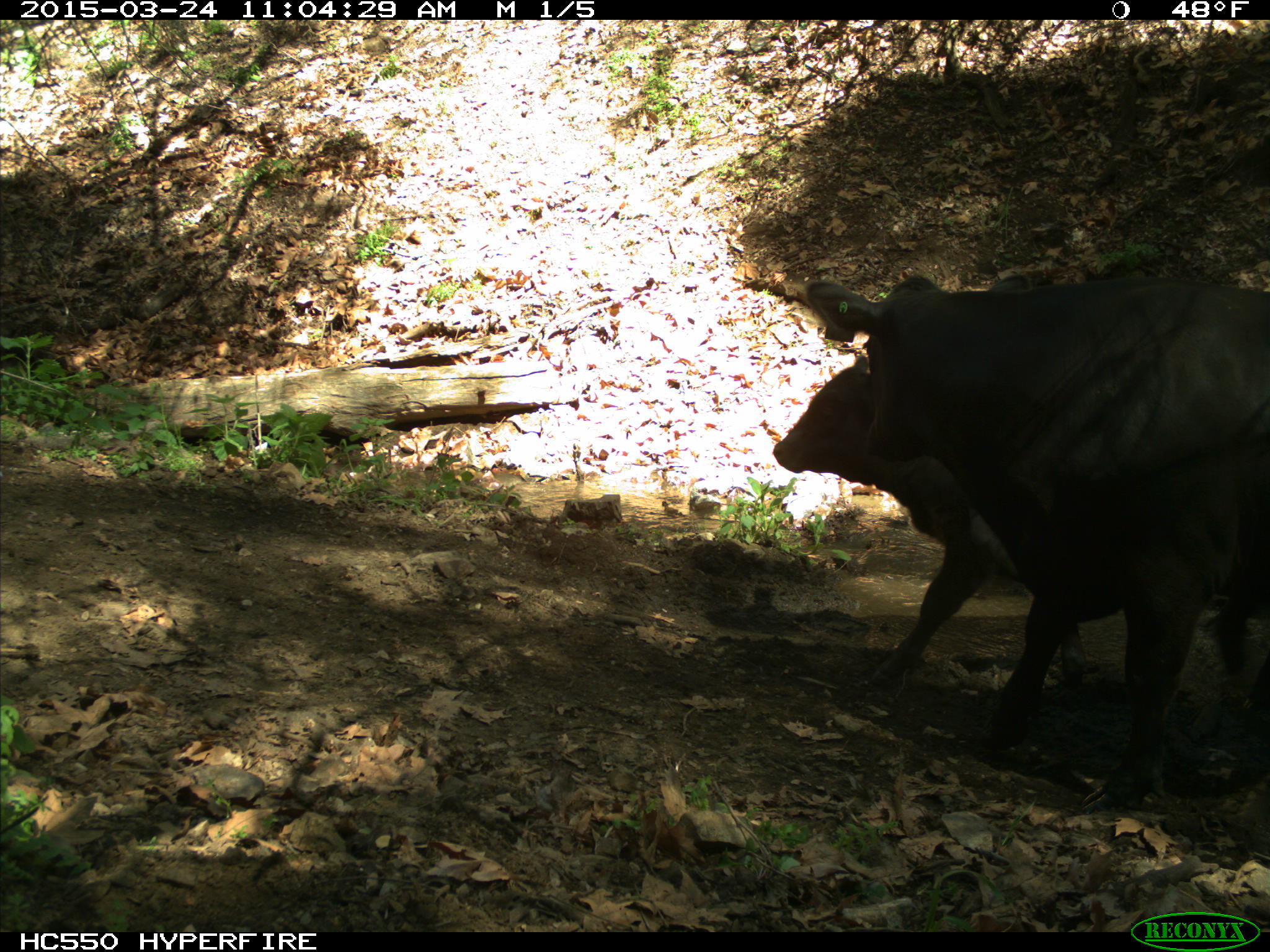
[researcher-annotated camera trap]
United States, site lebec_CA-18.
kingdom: Animalia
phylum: Chordata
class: Mammalia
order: Artiodactyla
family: Bovidae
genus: Bos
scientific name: Bos taurus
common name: domestic cow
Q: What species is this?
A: Bos taurus (domestic cow).